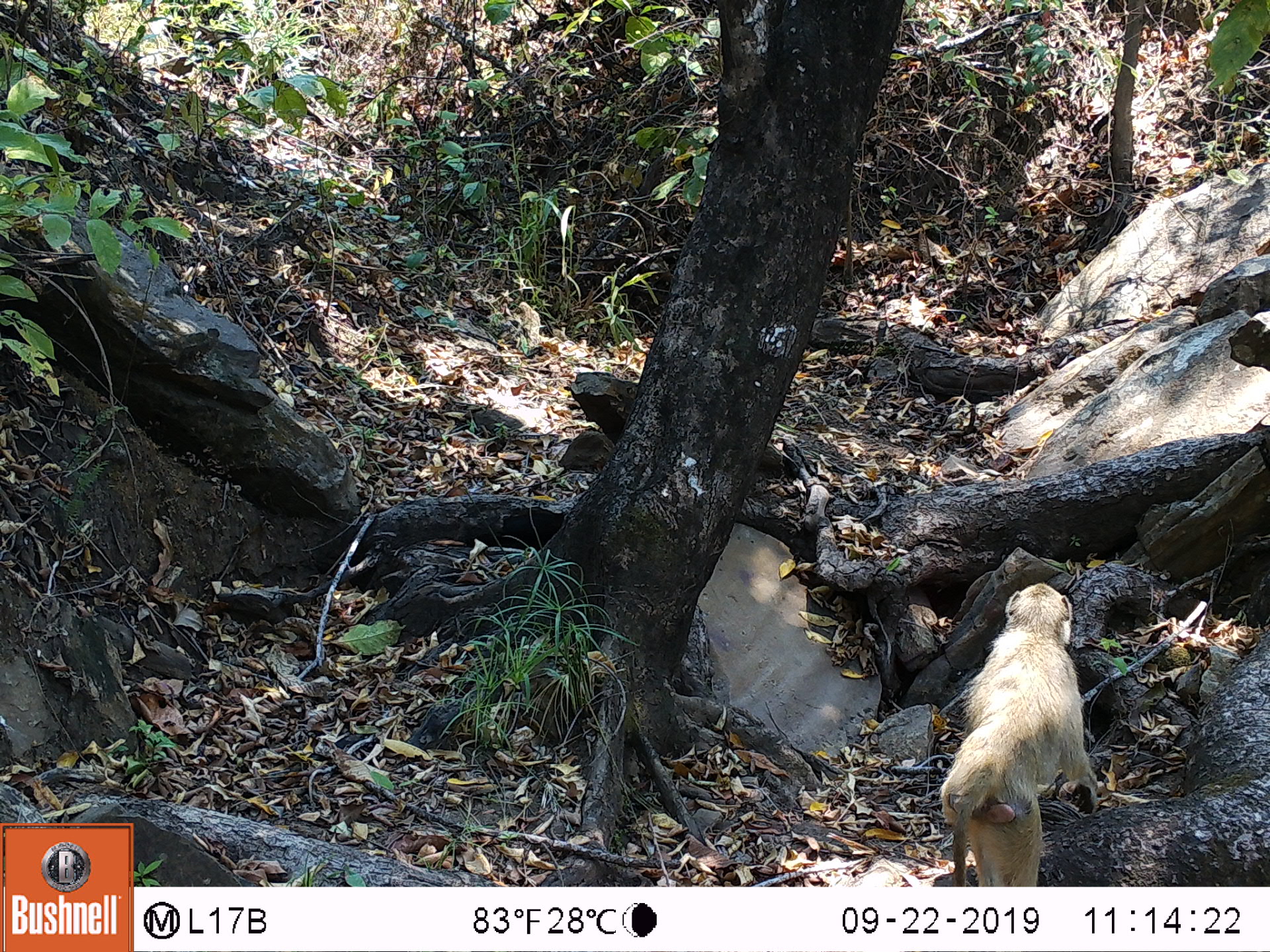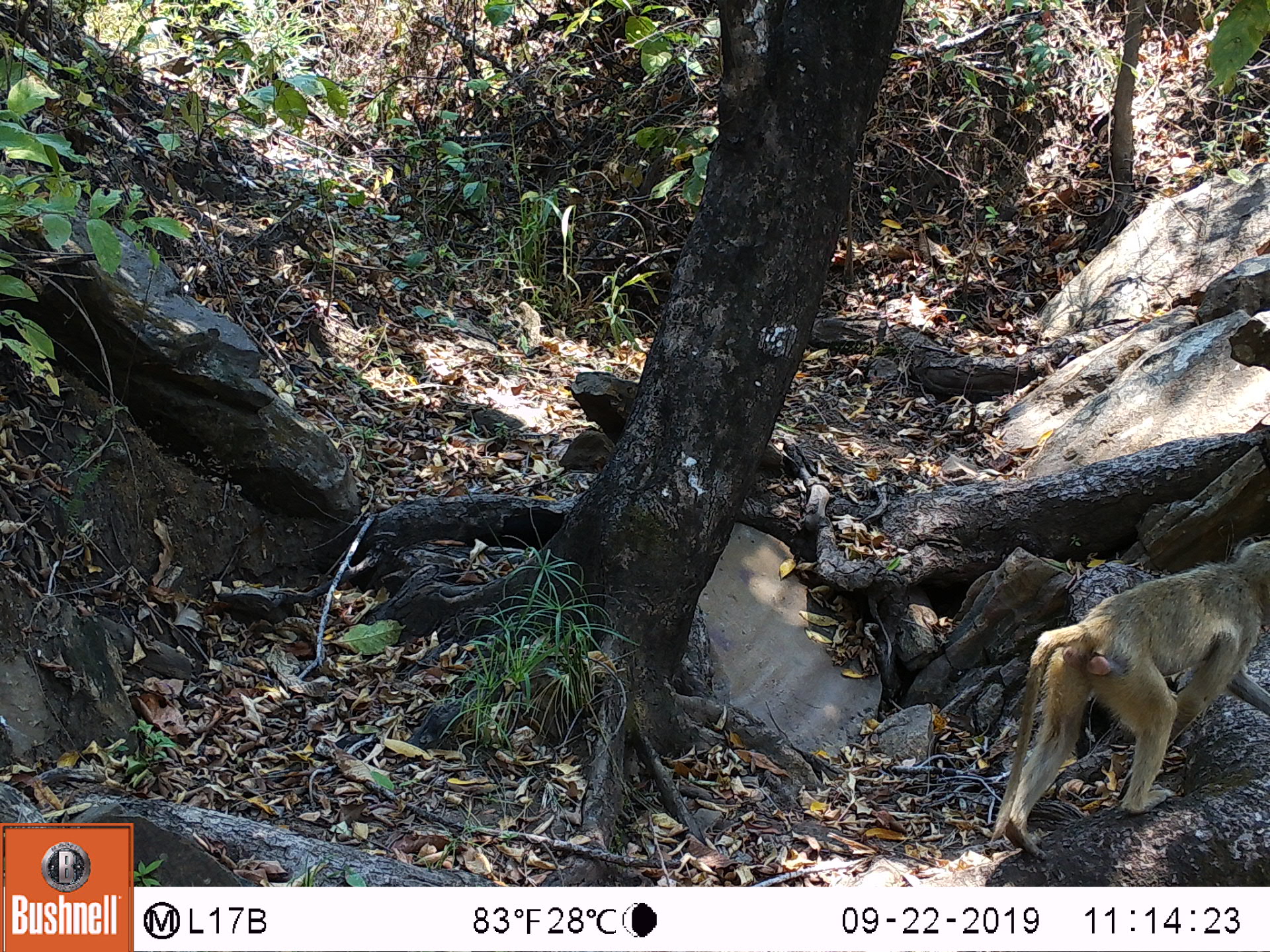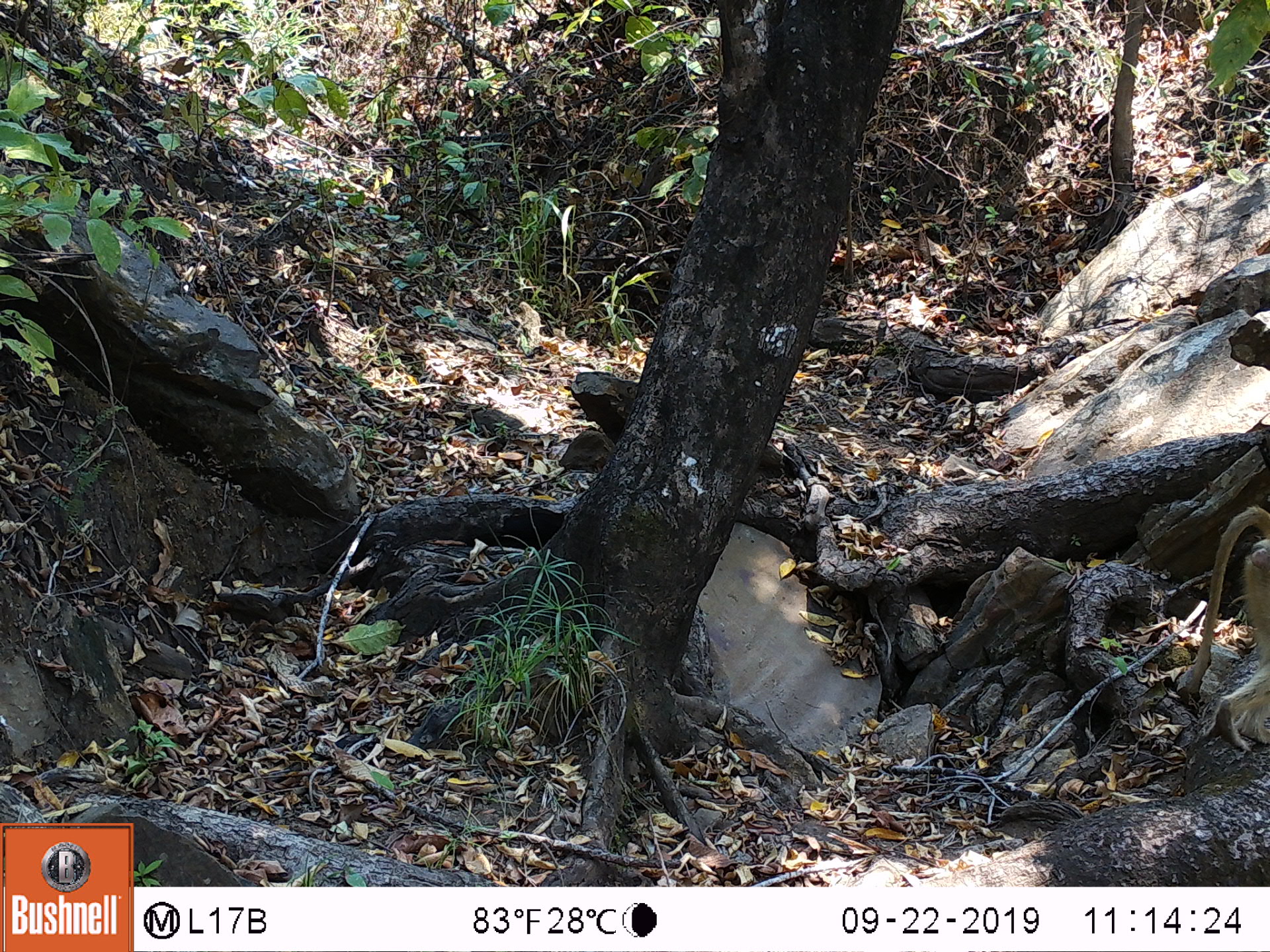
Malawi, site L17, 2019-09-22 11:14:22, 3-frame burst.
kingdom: Animalia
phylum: Chordata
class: Mammalia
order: Primates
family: Cercopithecidae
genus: Papio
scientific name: Papio cynocephalus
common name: yellow baboon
Yellow baboon (Papio cynocephalus), count 1.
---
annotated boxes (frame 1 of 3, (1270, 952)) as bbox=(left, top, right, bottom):
yellow baboon: bbox=(926, 579, 1115, 878)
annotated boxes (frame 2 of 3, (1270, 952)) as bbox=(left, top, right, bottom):
yellow baboon: bbox=(980, 542, 1262, 853)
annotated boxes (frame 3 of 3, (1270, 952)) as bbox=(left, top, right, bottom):
yellow baboon: bbox=(1174, 510, 1256, 744)